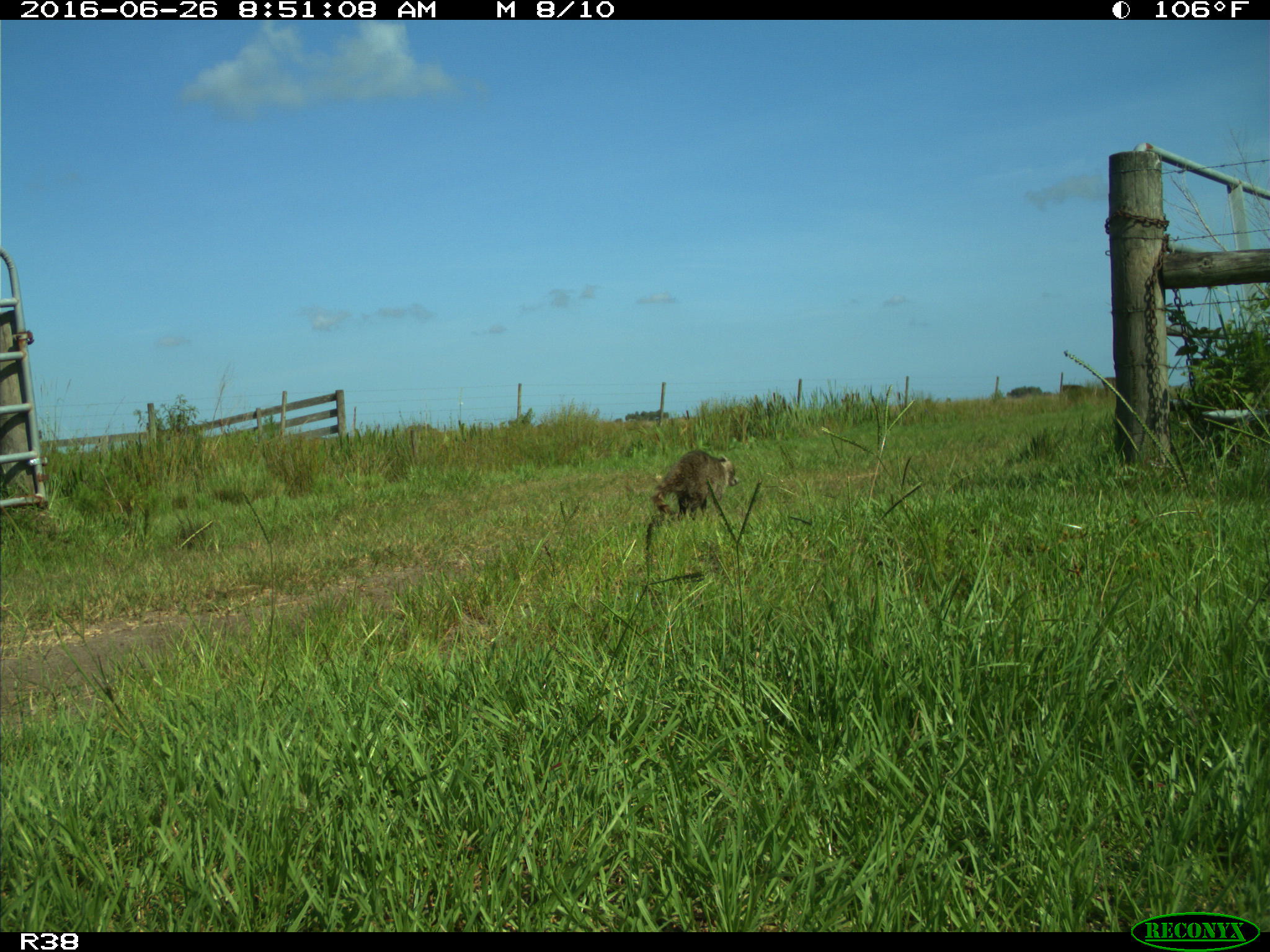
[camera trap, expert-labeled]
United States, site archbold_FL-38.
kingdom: Animalia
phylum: Chordata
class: Mammalia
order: Carnivora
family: Procyonidae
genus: Procyon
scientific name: Procyon lotor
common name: common raccoon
Procyon lotor (common raccoon).